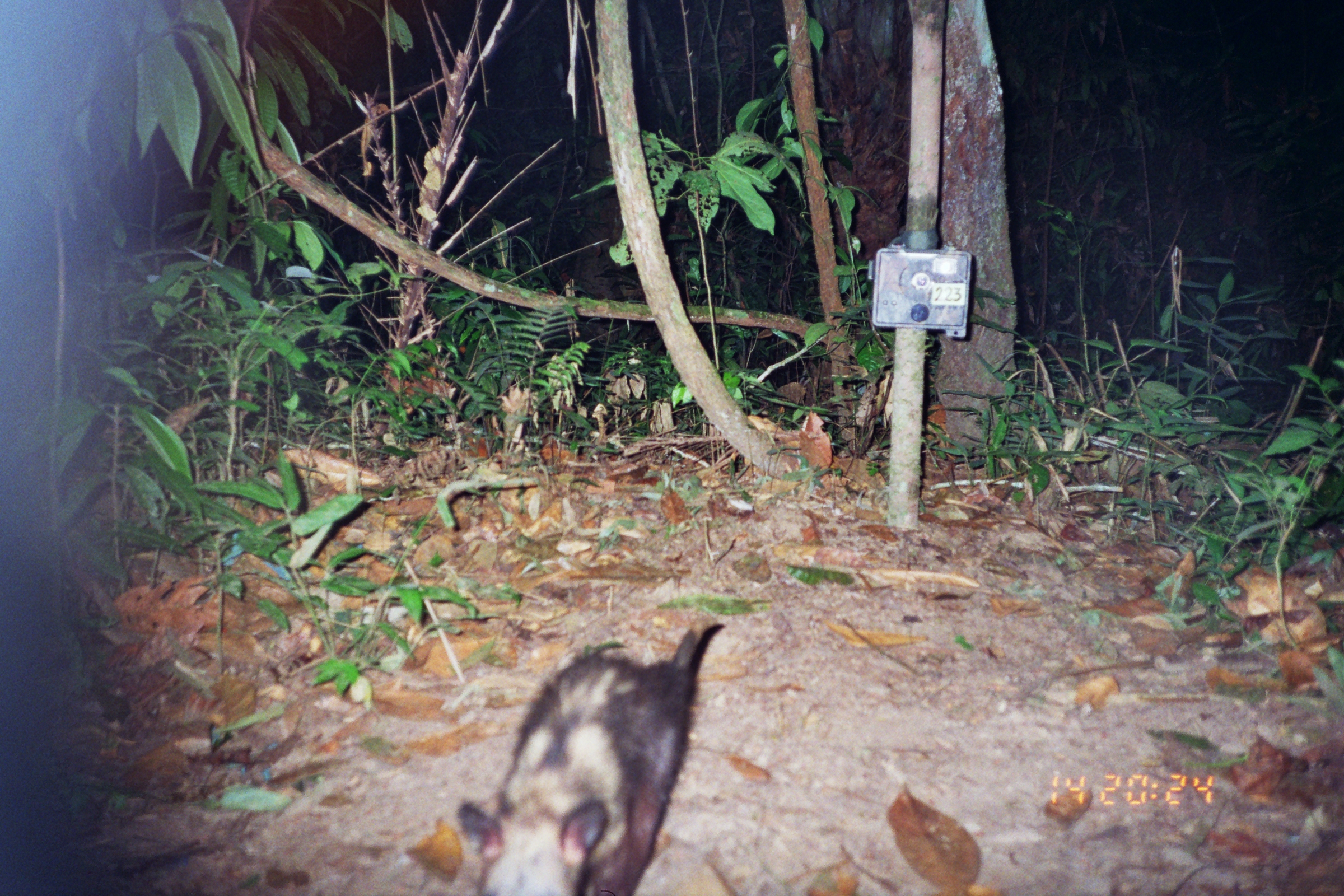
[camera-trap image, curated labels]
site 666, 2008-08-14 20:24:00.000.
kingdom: Animalia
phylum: Chordata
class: Mammalia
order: Didelphimorphia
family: Didelphidae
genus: Didelphis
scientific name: Didelphis marsupialis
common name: southern opossum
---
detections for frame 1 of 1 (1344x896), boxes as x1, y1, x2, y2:
didelphis marsupialis: 455, 606, 716, 896